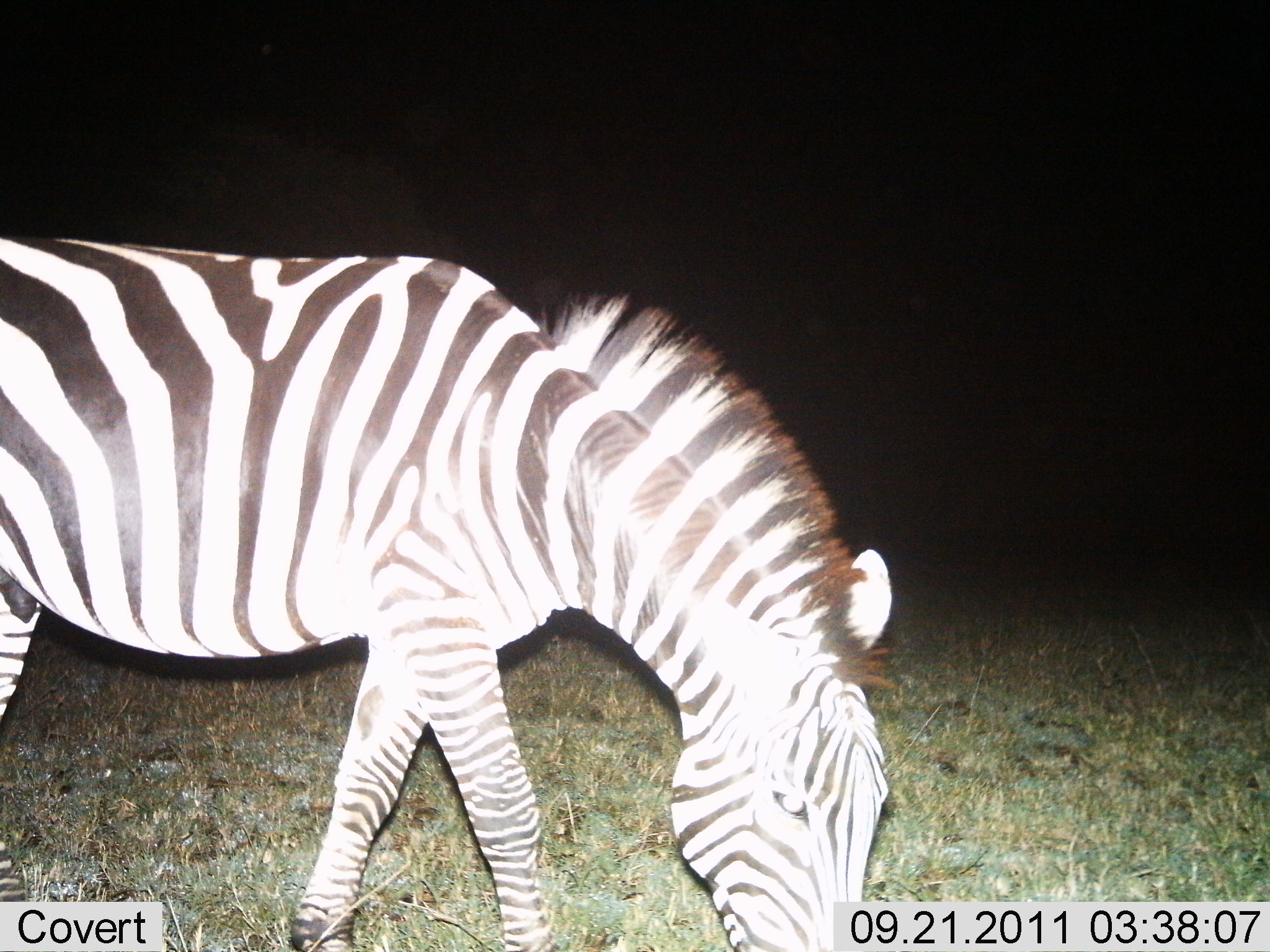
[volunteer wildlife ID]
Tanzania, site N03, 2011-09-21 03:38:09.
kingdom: Animalia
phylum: Chordata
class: Mammalia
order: Perissodactyla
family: Equidae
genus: Equus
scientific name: Equus quagga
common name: plains zebra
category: zebra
Zebra (plains zebra) (Equus quagga), count 1. Behavior (volunteer vote fractions): standing 31%, resting 0%, moving 0%, interacting 0%. Young present (vote fraction): 0%. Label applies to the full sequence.